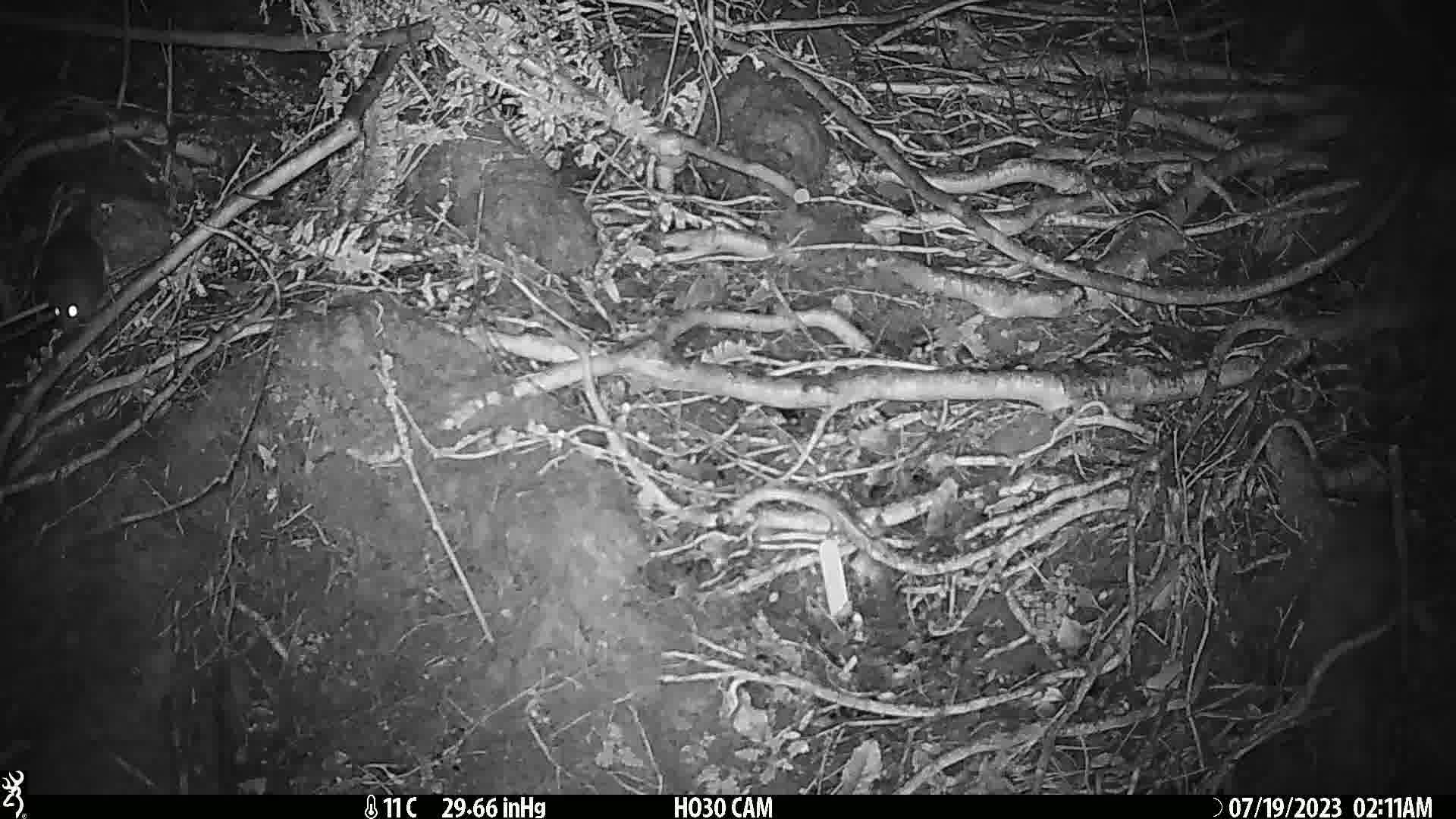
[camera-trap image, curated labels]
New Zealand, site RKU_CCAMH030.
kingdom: Animalia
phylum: Chordata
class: Mammalia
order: Rodentia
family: Muridae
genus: Rattus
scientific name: Rattus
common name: rat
Rat (Rattus).